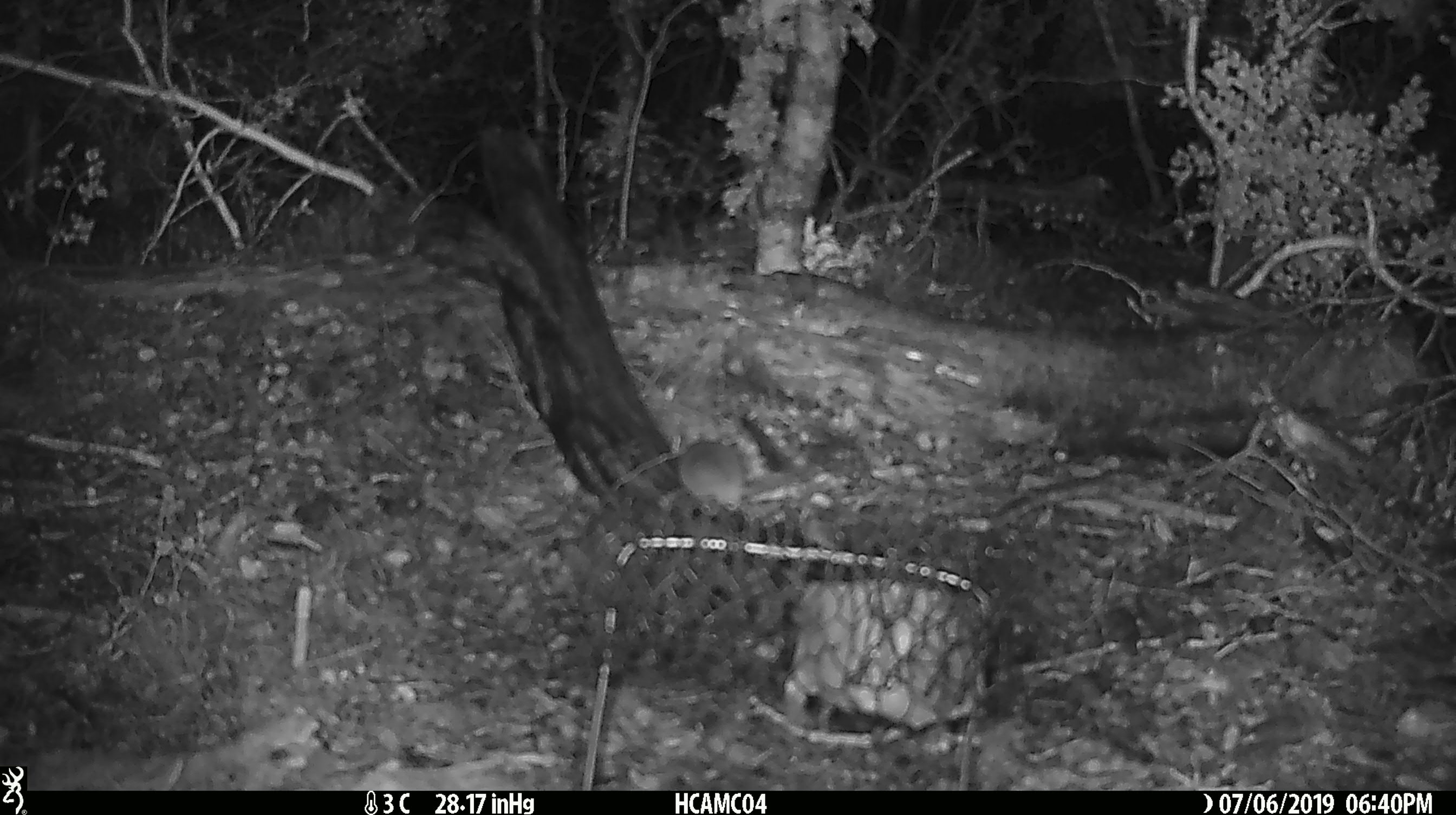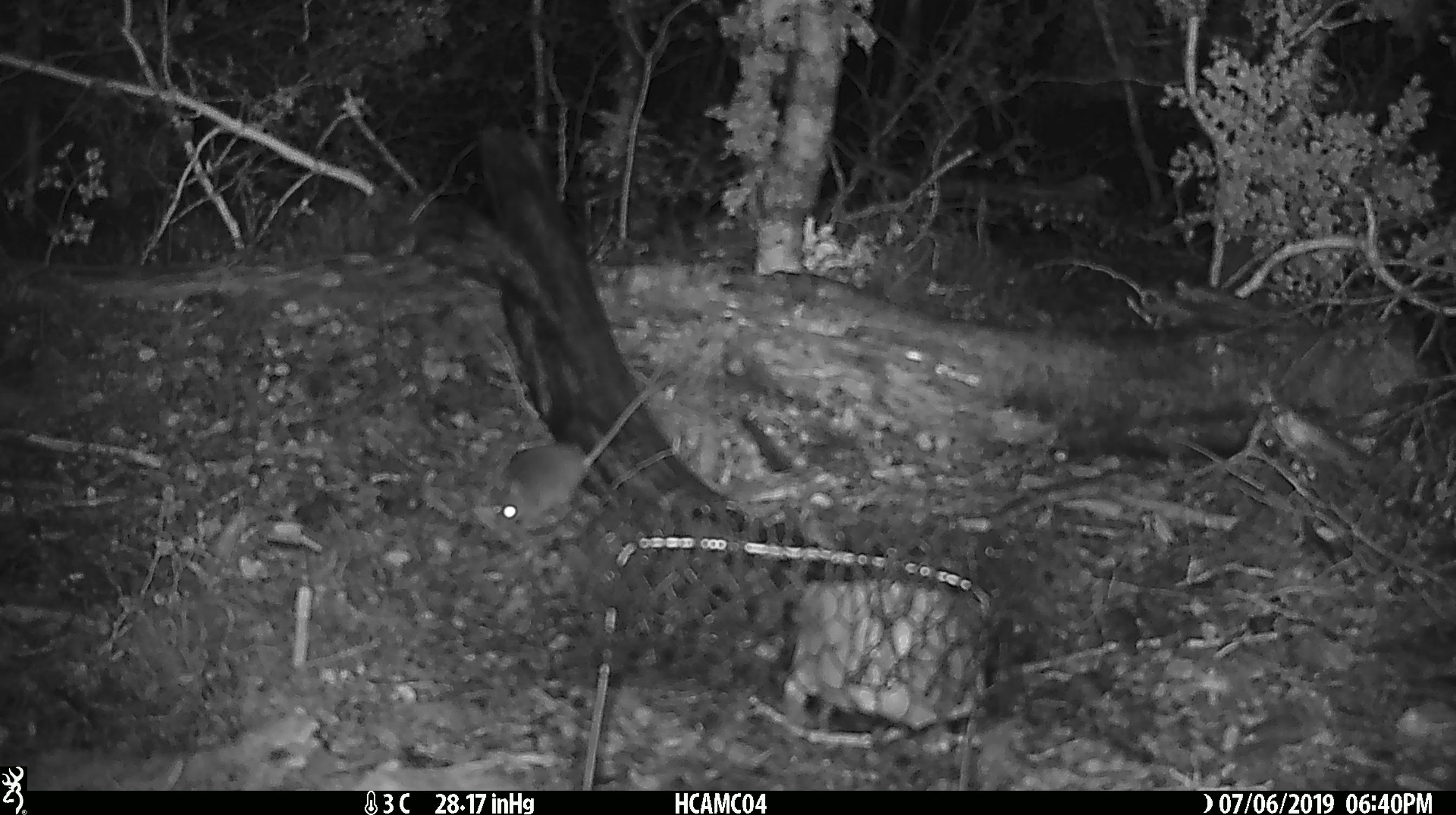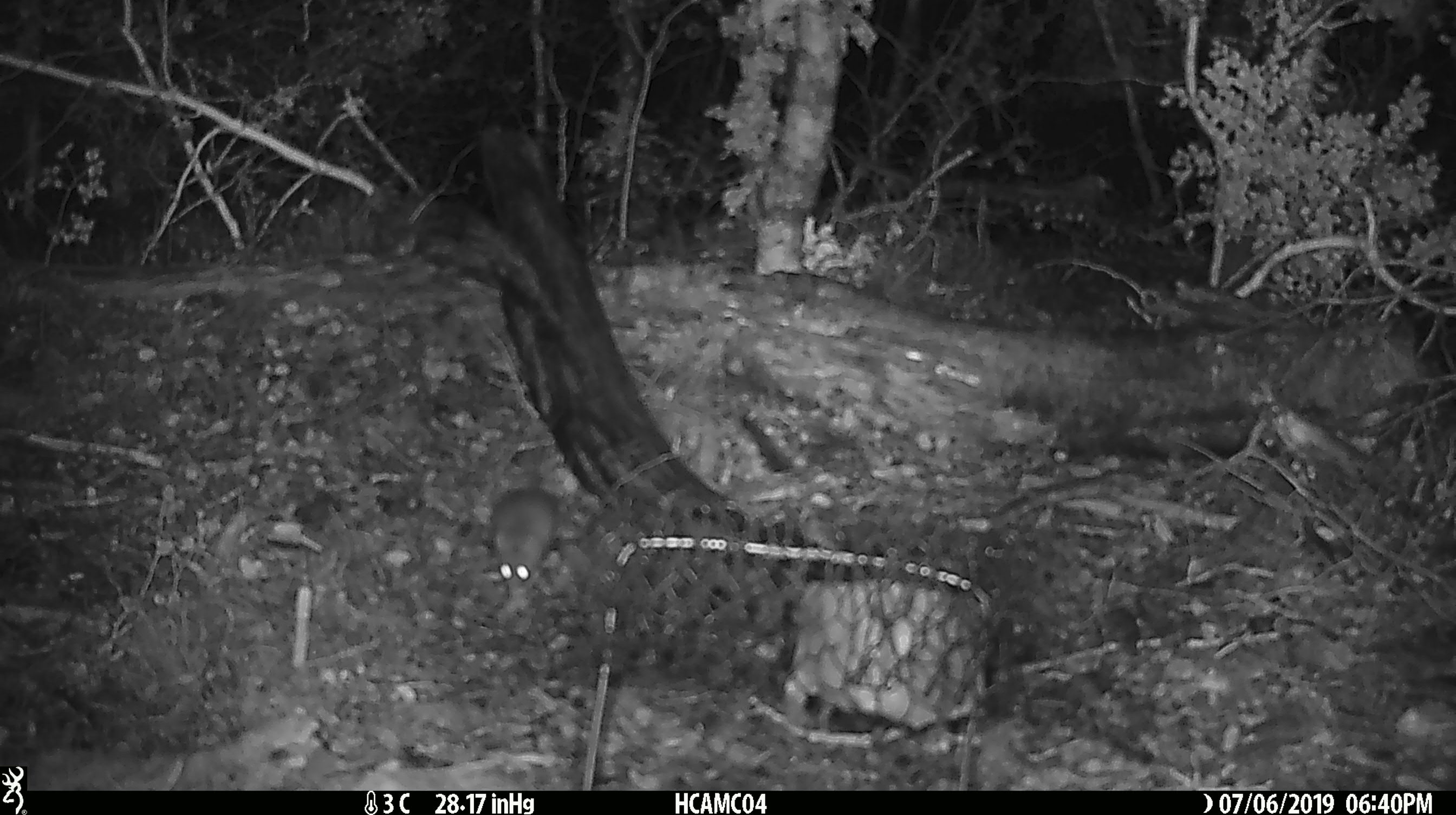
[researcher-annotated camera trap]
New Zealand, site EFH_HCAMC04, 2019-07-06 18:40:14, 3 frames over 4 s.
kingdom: Animalia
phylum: Chordata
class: Mammalia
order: Rodentia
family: Muridae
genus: Mus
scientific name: Mus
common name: mouse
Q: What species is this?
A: Mouse (Mus).